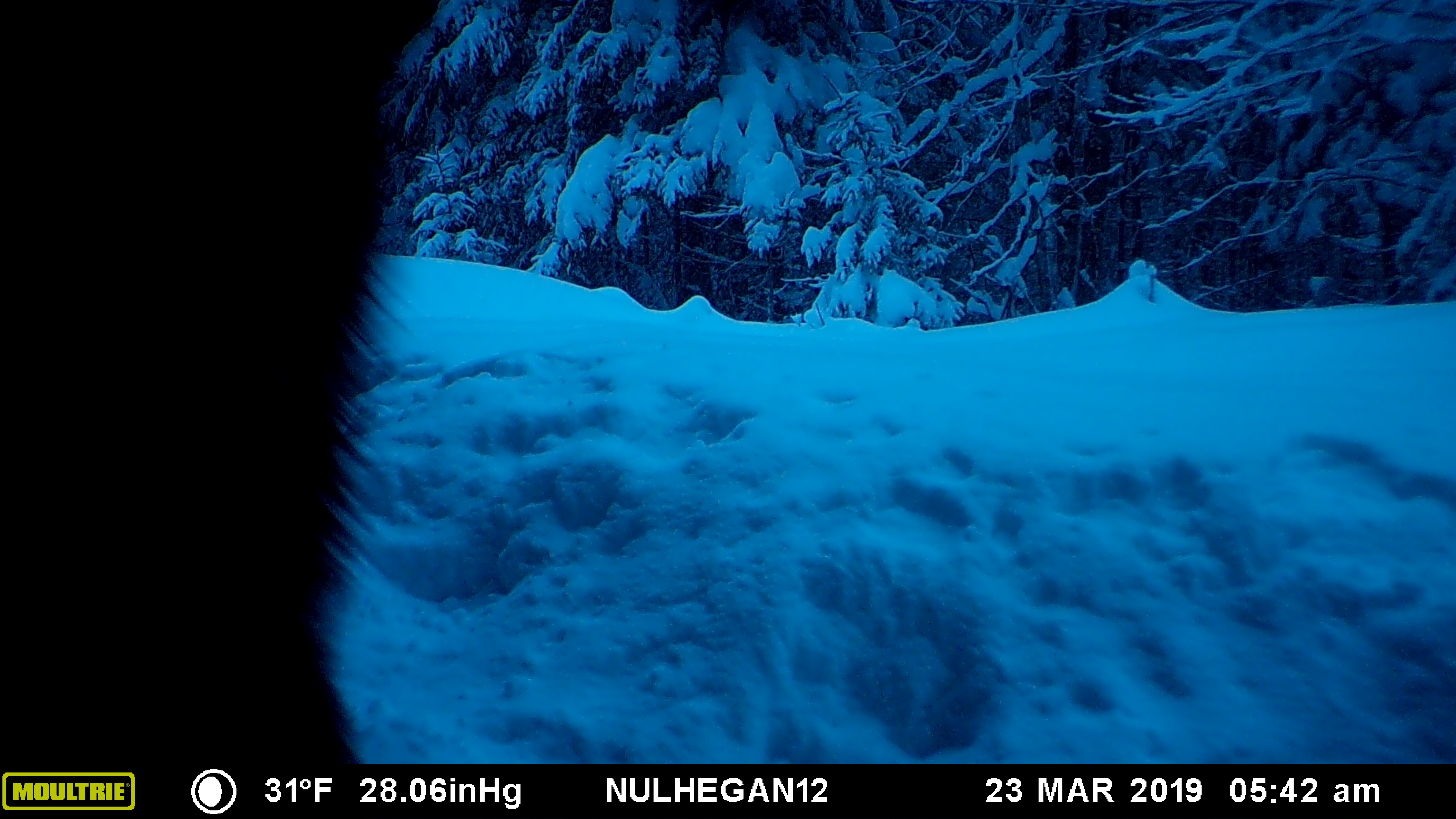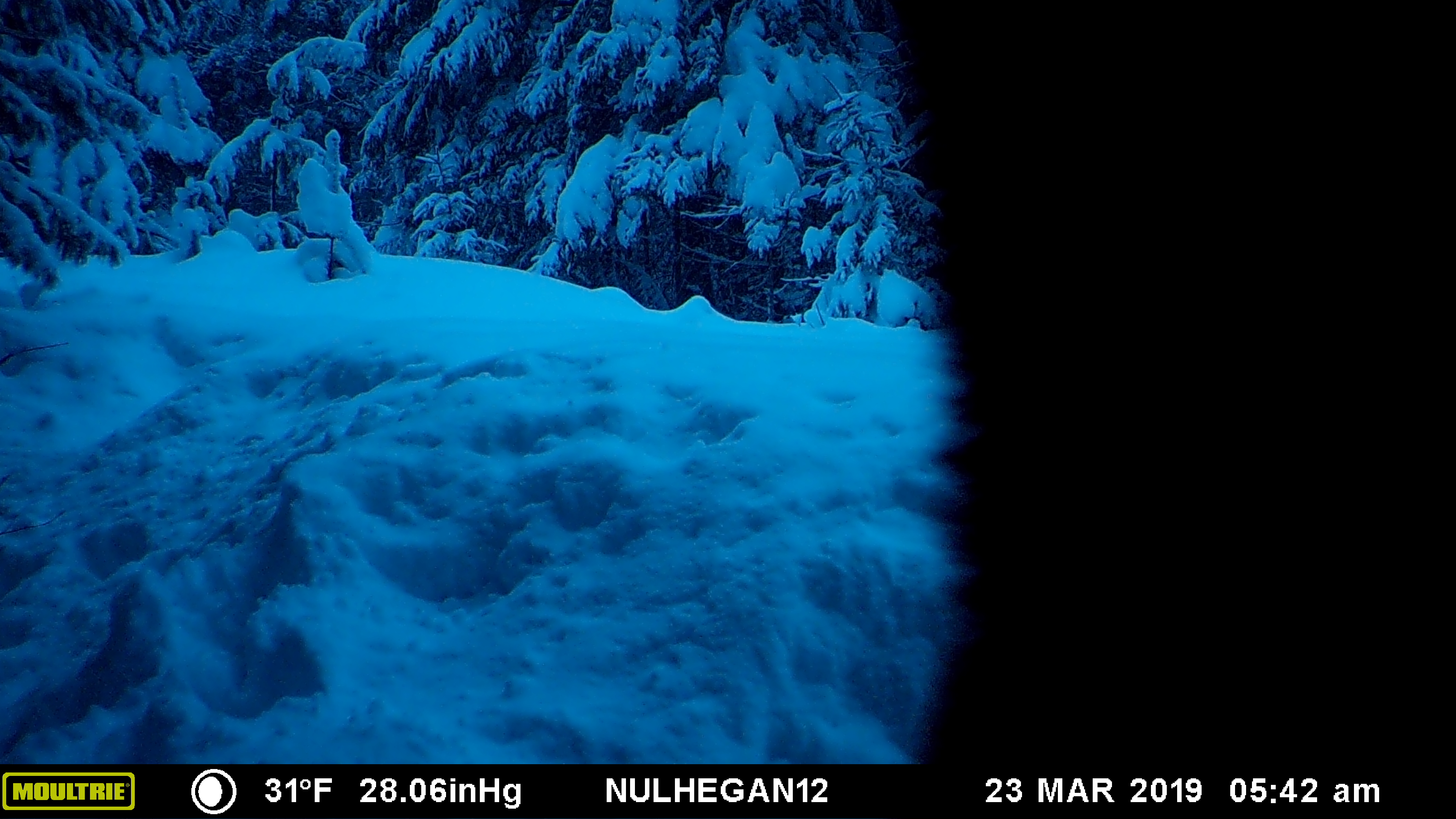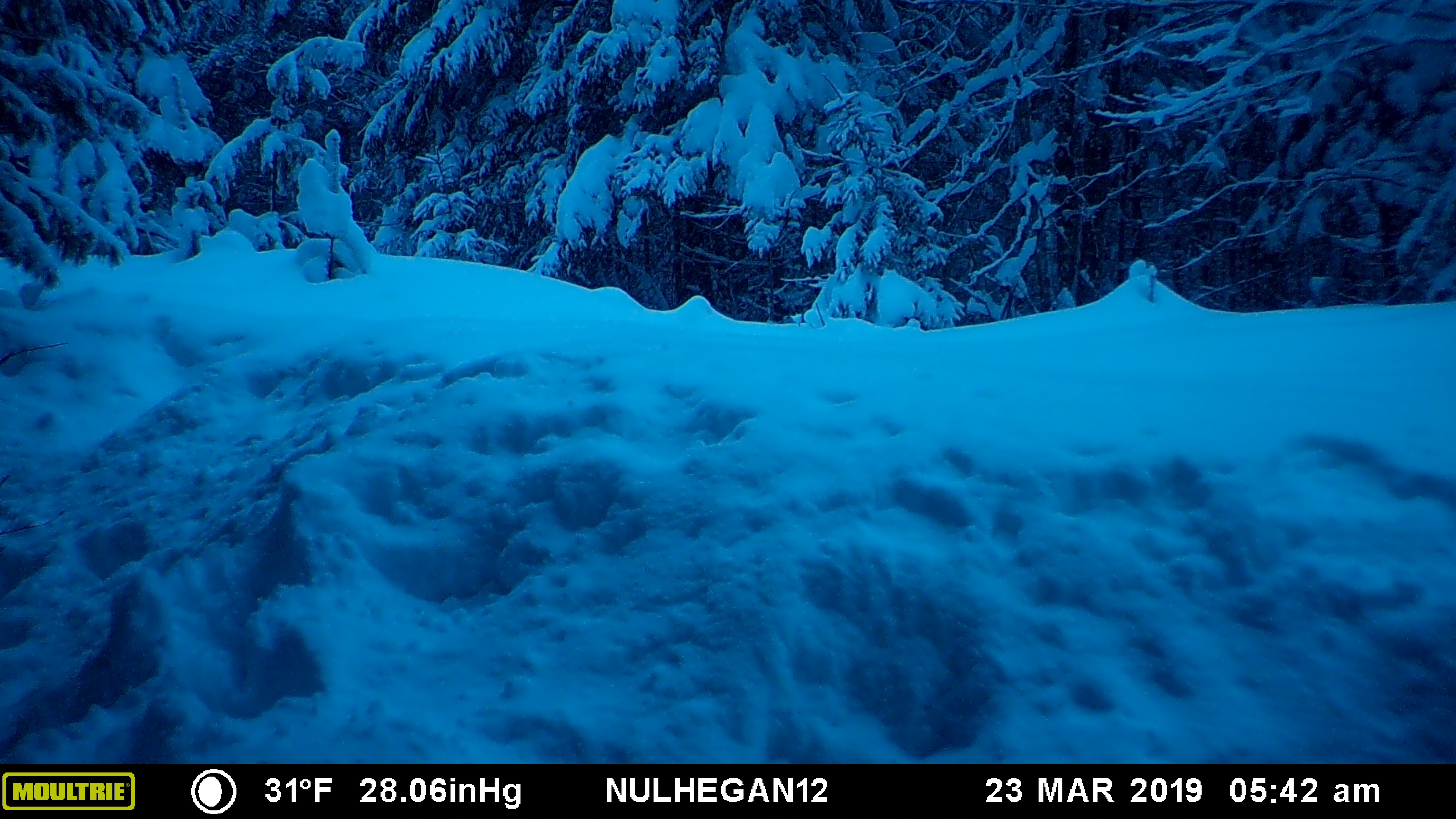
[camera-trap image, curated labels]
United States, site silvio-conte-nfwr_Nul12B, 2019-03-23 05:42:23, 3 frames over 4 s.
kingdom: Animalia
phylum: Chordata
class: Mammalia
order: Artiodactyla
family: Cervidae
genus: Alces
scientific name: Alces alces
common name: moose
Moose (Alces alces).